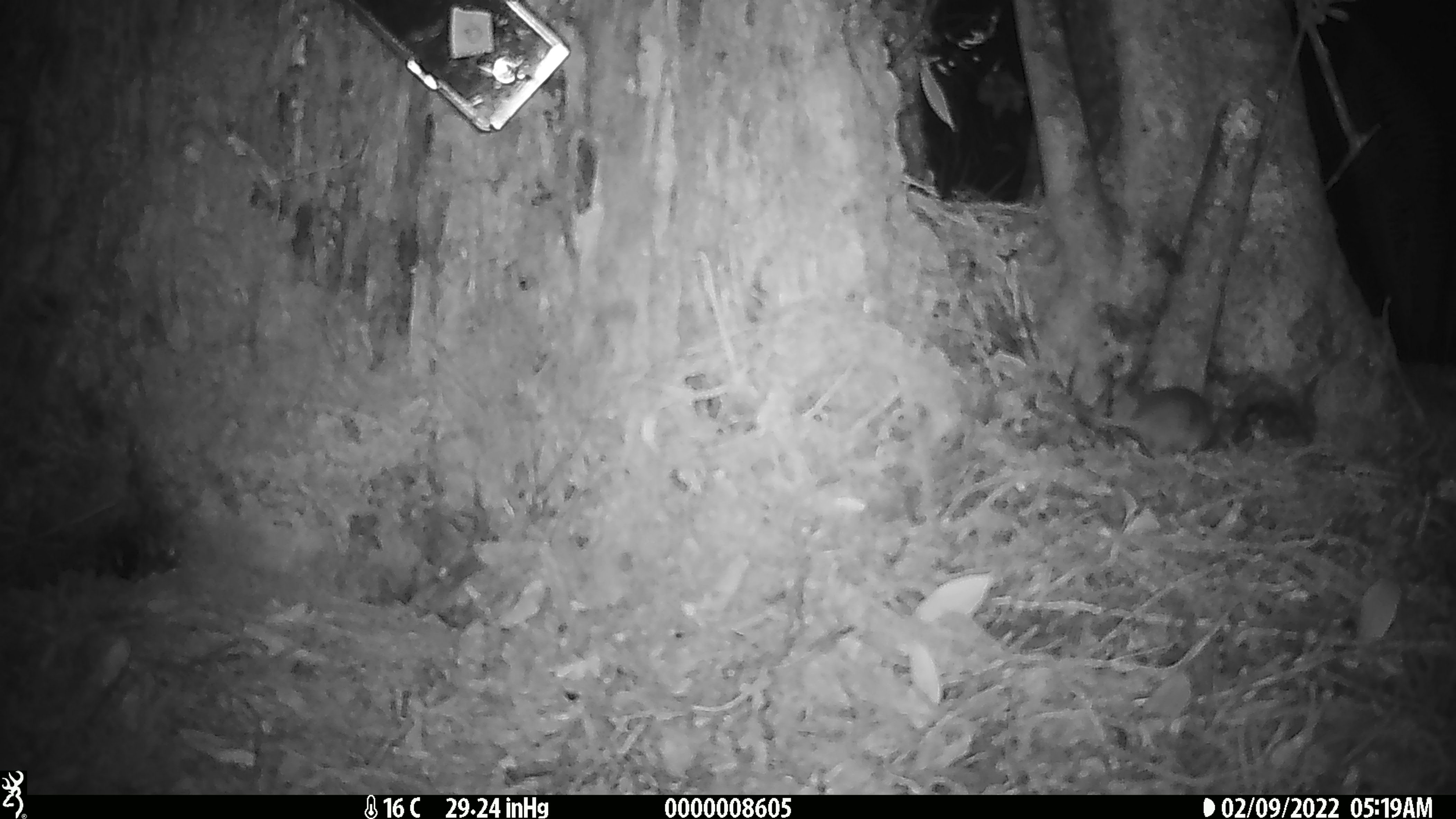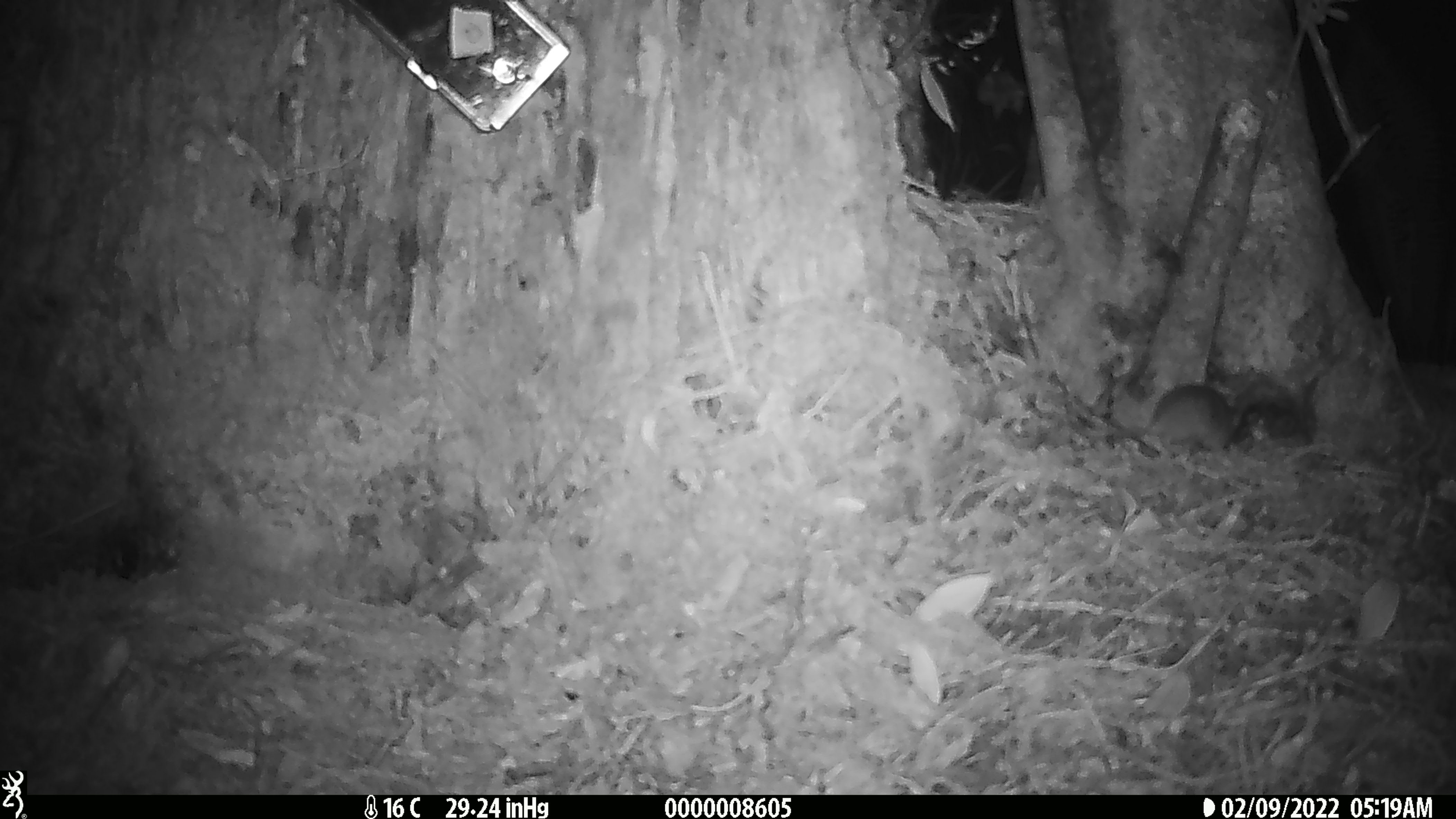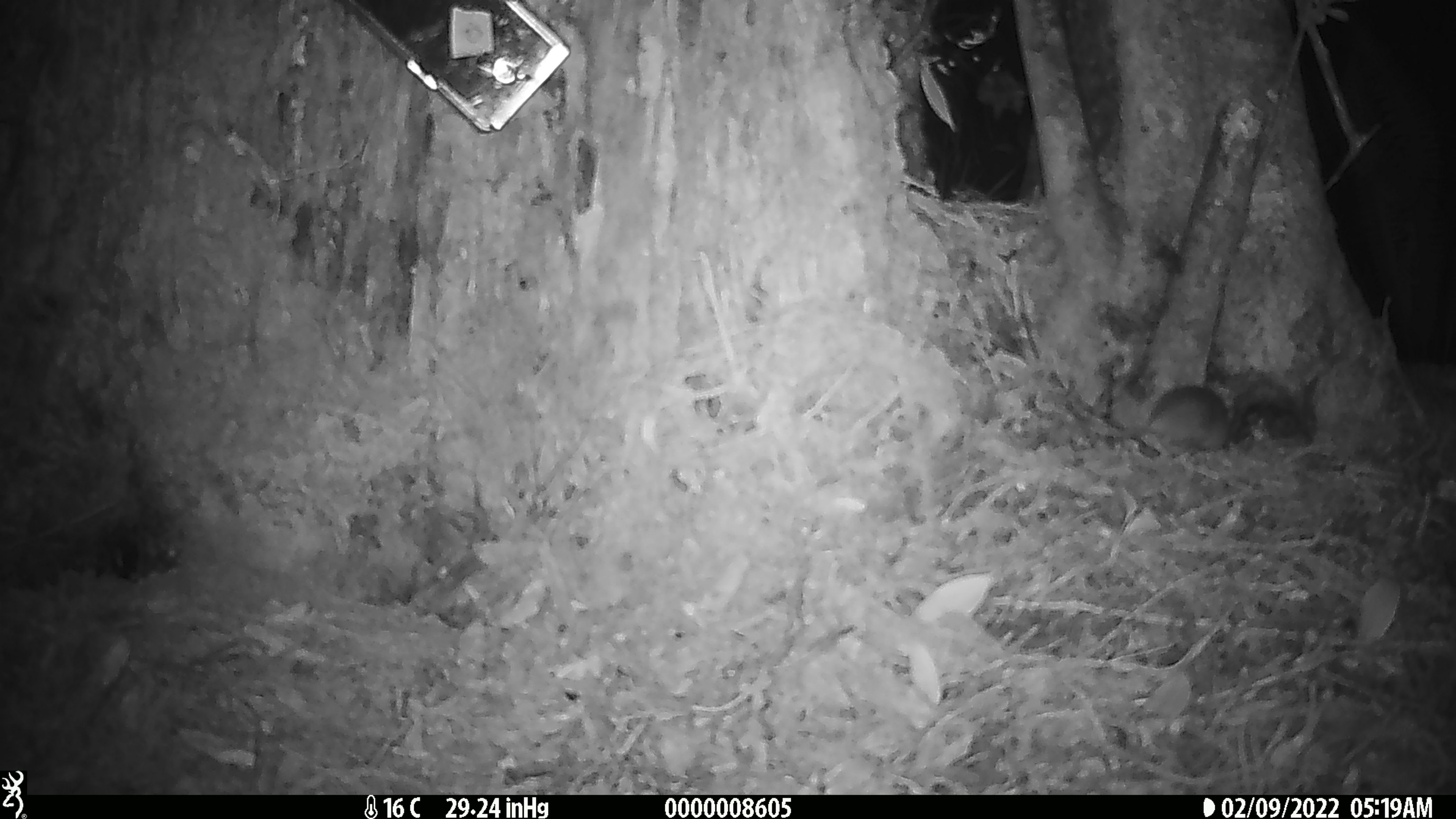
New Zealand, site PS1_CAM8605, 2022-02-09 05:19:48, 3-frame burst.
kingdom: Animalia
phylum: Chordata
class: Mammalia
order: Rodentia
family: Muridae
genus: Mus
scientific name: Mus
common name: mouse